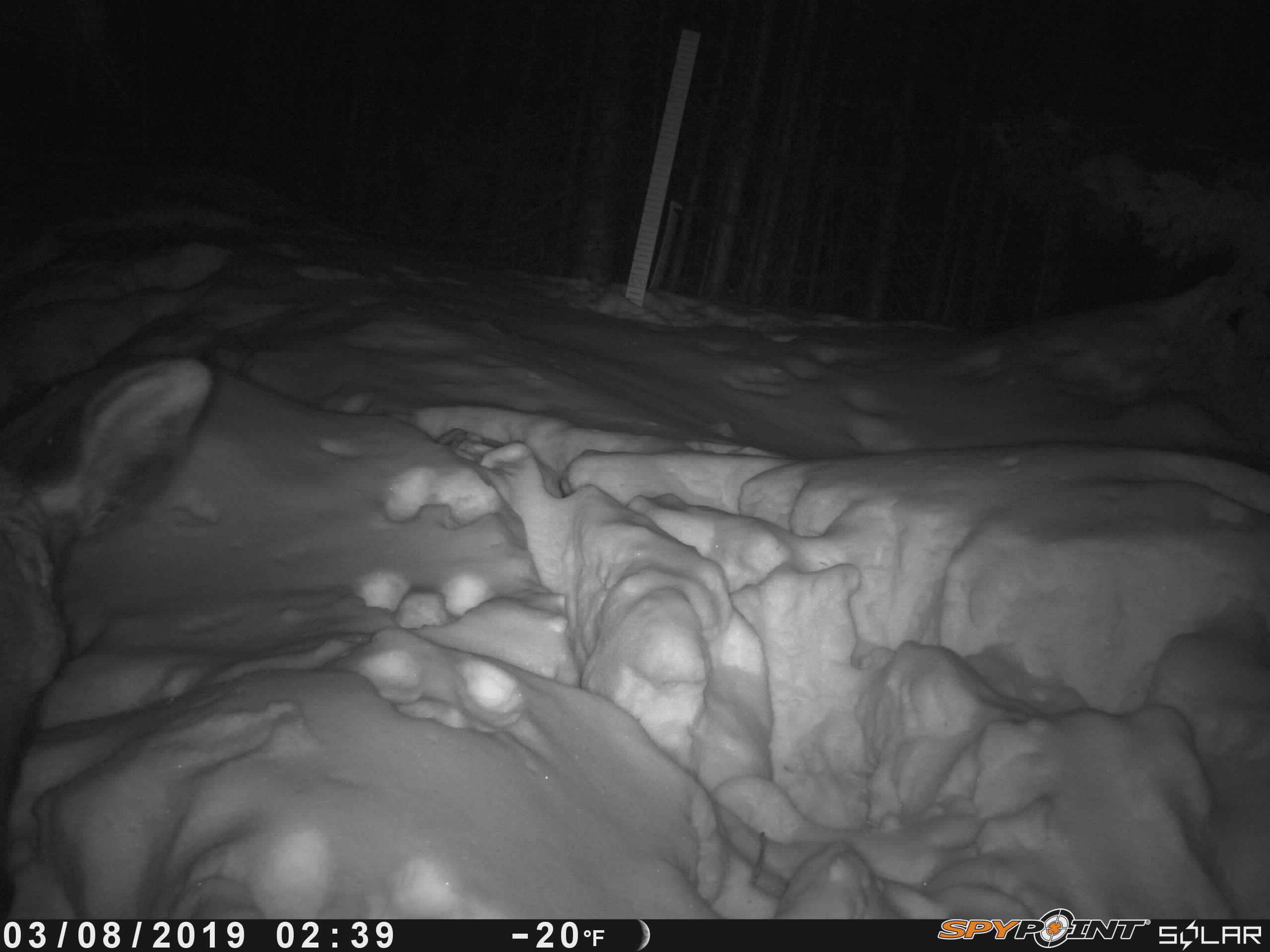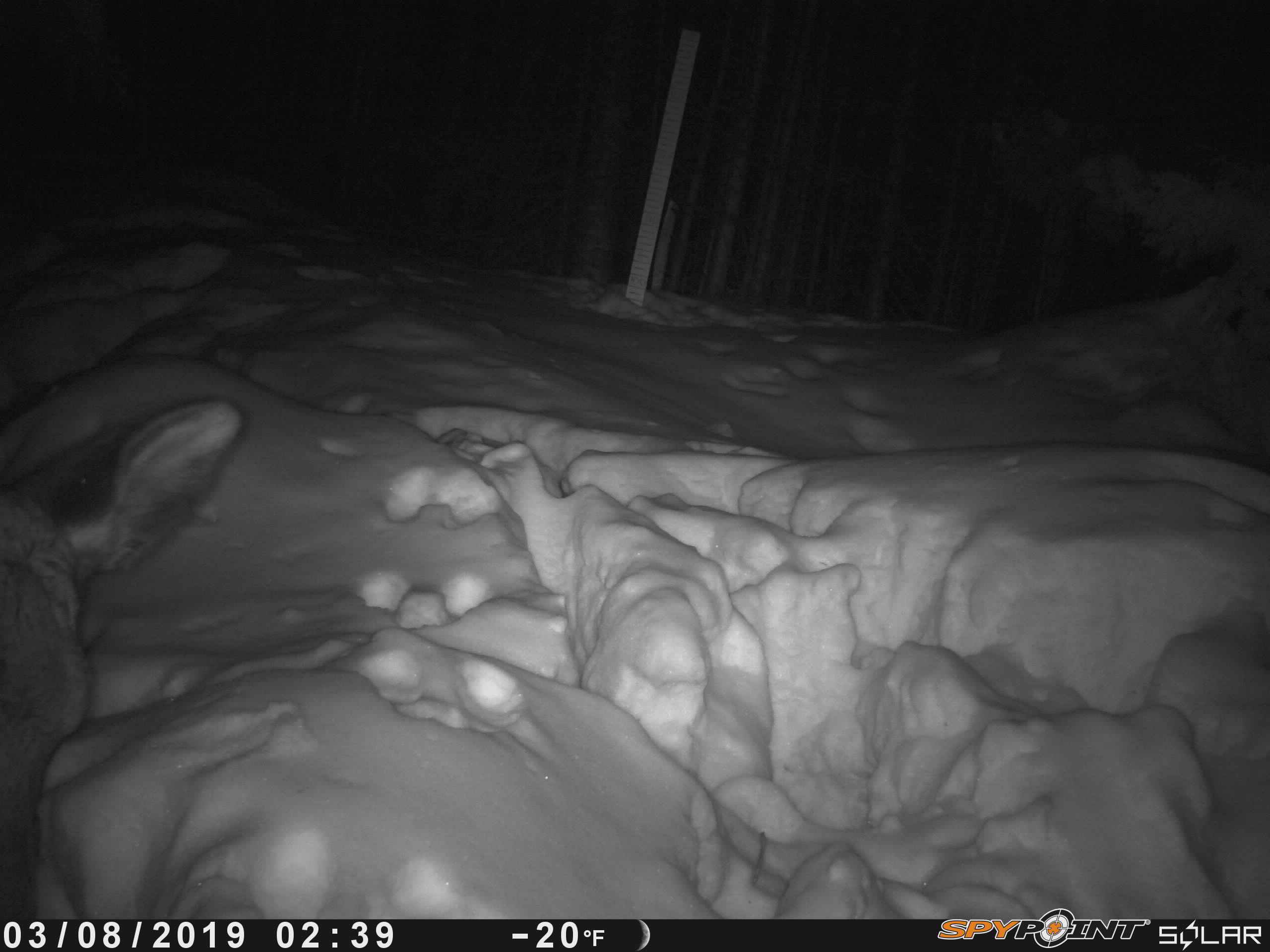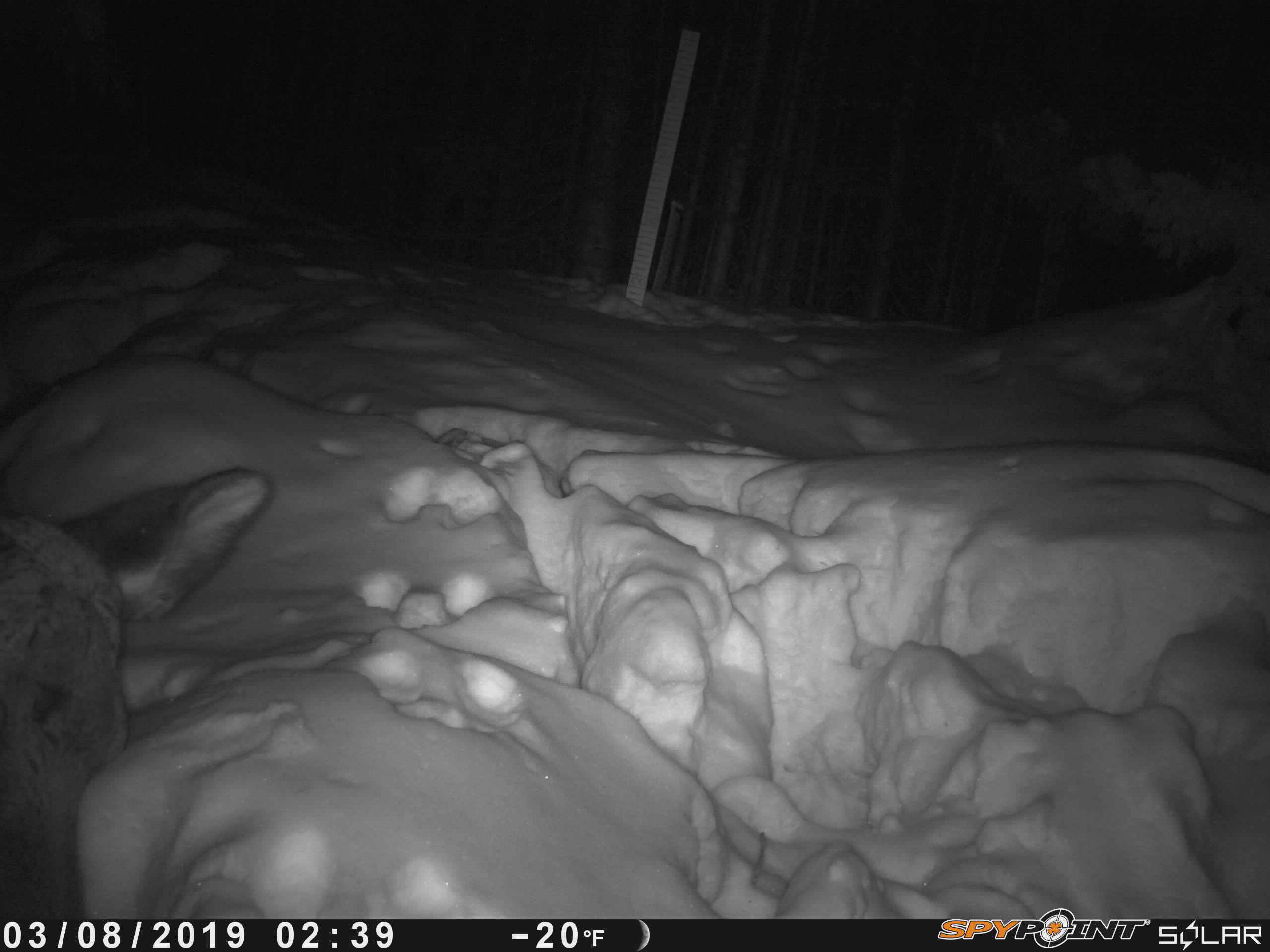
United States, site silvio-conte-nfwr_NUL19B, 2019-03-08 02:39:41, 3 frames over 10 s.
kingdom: Animalia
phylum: Chordata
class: Mammalia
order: Artiodactyla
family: Cervidae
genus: Alces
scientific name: Alces alces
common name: moose